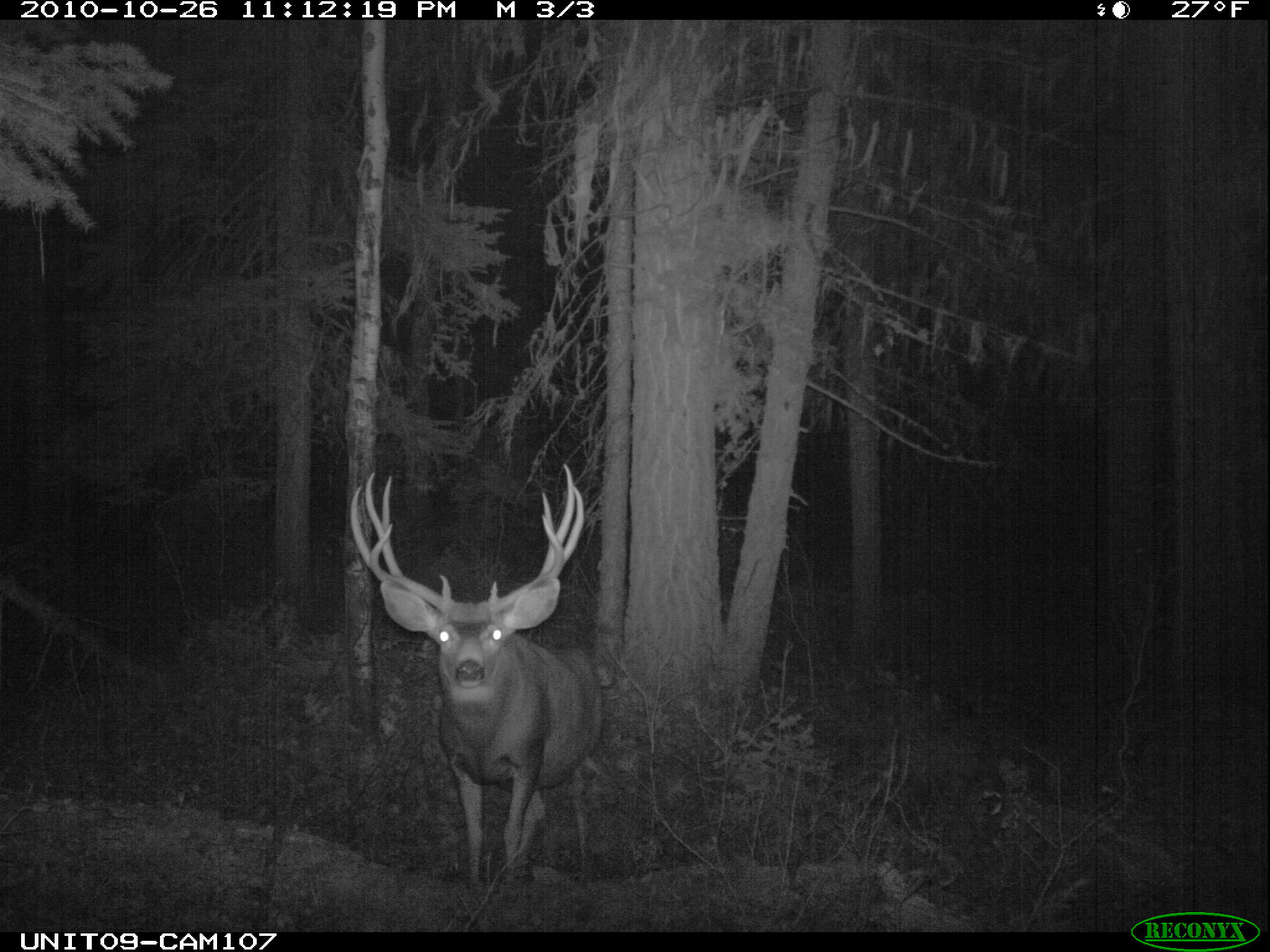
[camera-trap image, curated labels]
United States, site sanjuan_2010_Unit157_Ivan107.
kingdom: Animalia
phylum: Chordata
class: Mammalia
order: Artiodactyla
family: Cervidae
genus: Odocoileus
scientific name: Odocoileus hemionus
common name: mule deer